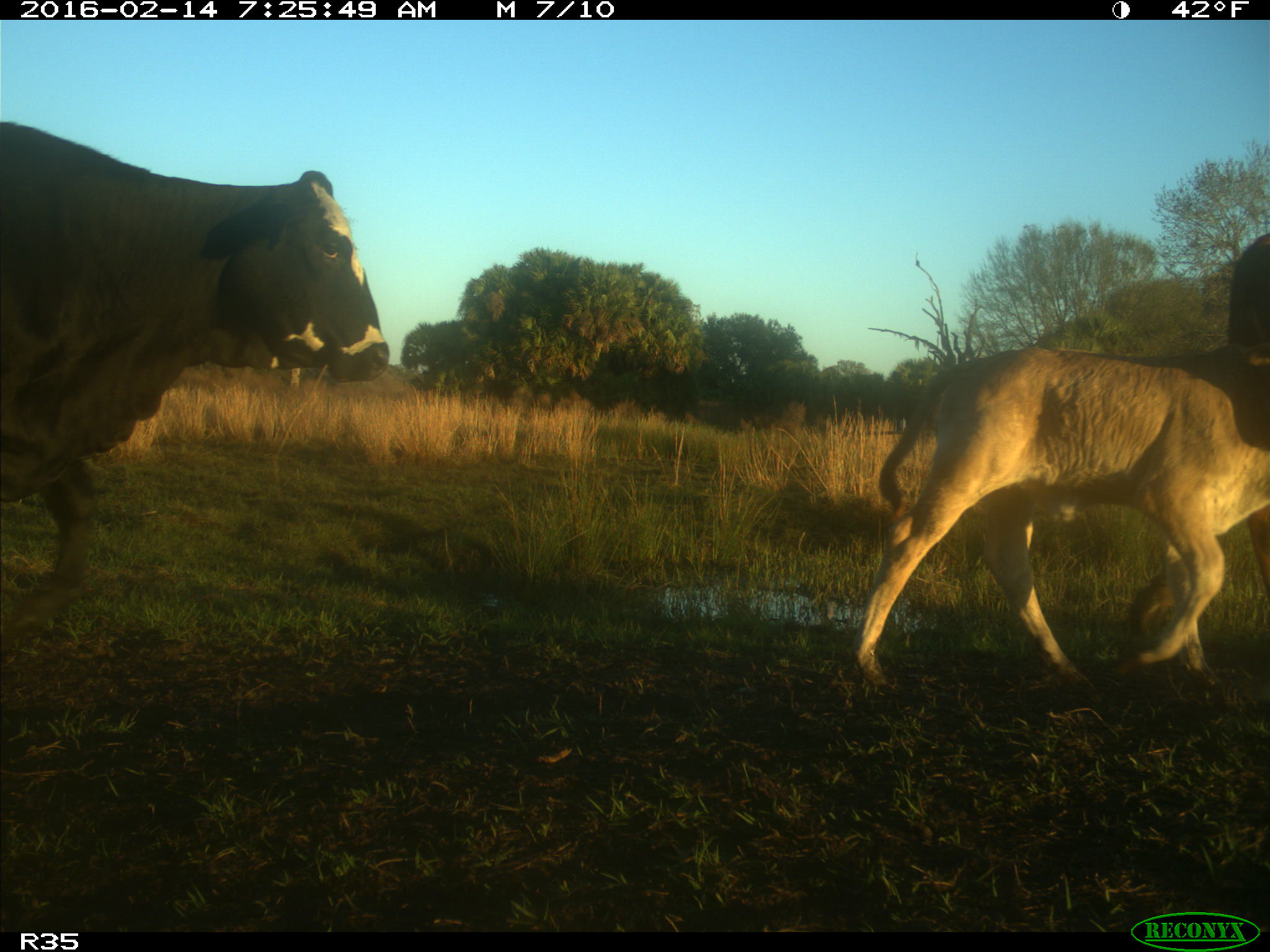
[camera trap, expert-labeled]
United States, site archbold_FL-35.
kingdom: Animalia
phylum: Chordata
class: Mammalia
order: Artiodactyla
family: Bovidae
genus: Bos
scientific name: Bos taurus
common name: domestic cow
Bos taurus (domestic cow).